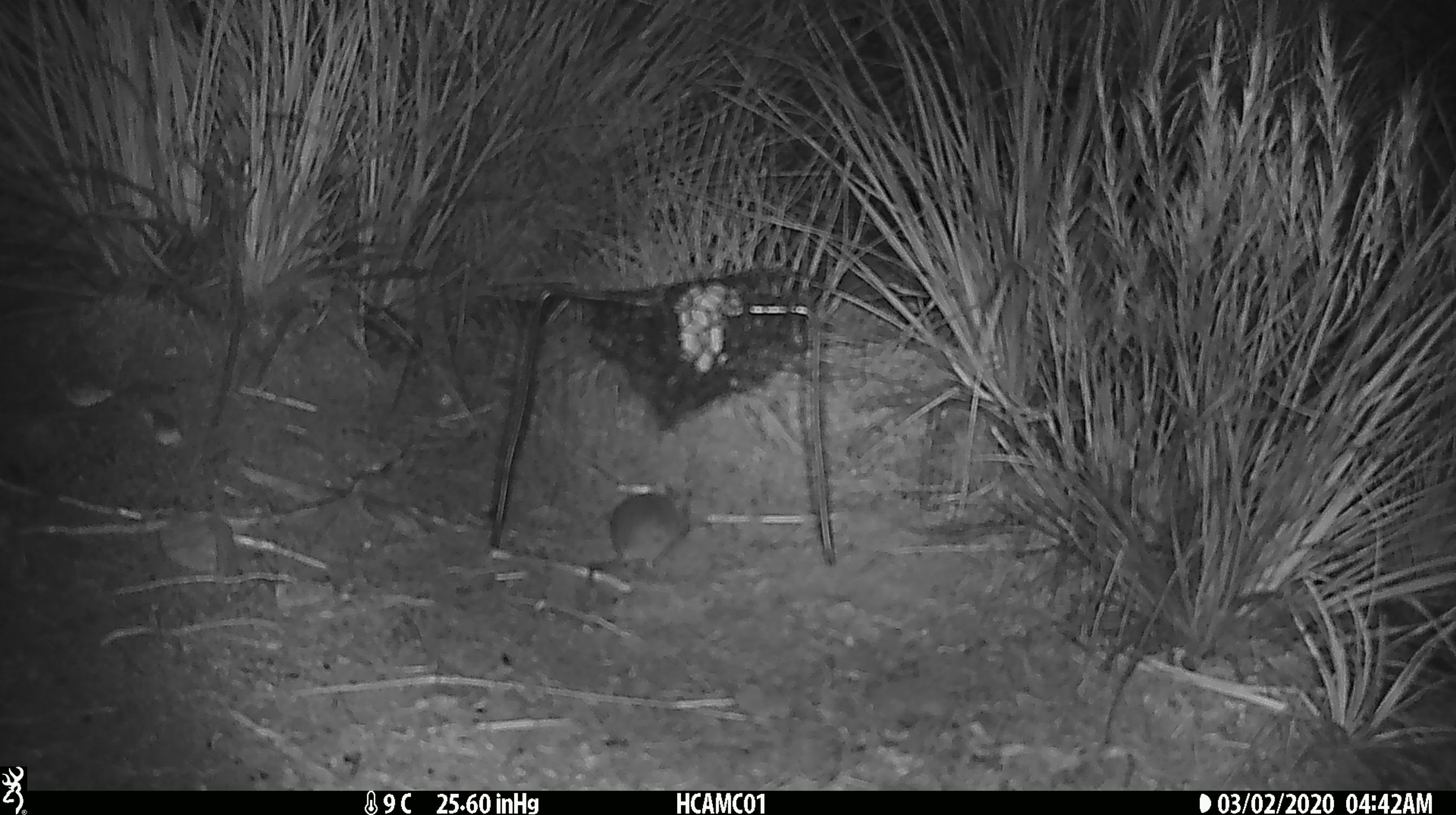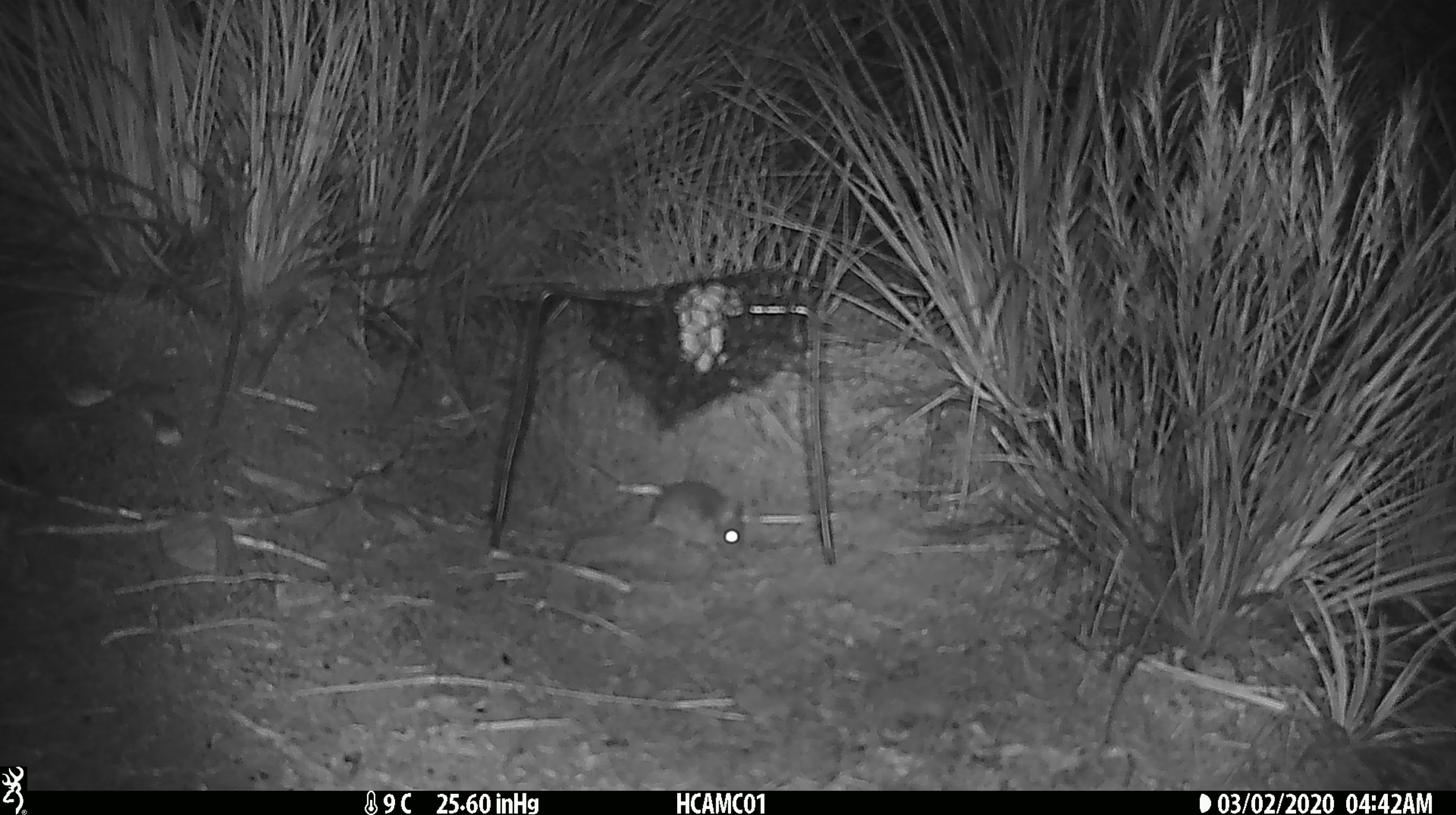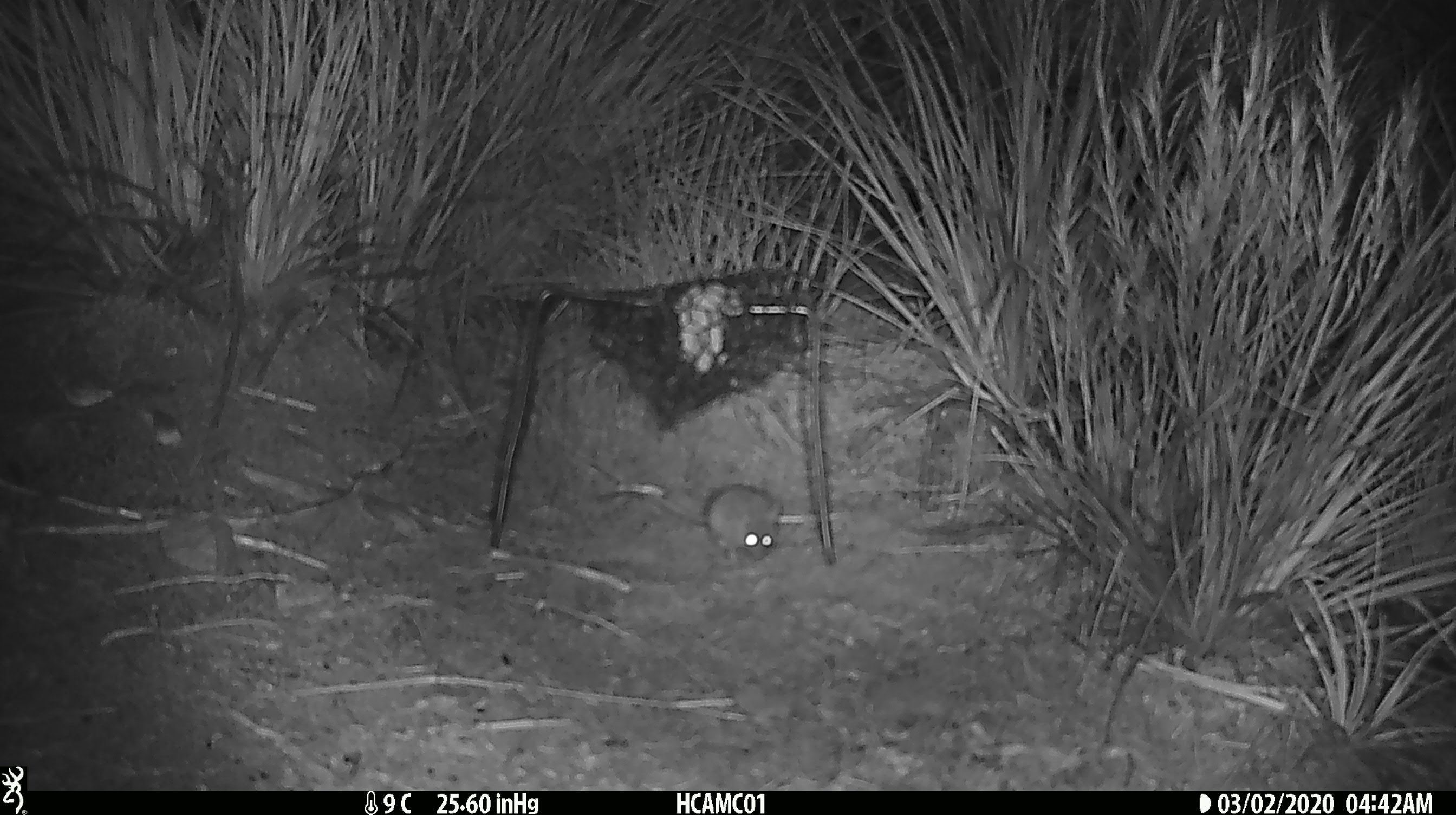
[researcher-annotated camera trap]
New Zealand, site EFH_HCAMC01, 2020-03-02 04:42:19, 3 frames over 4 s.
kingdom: Animalia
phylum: Chordata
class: Mammalia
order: Rodentia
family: Muridae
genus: Mus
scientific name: Mus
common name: mouse